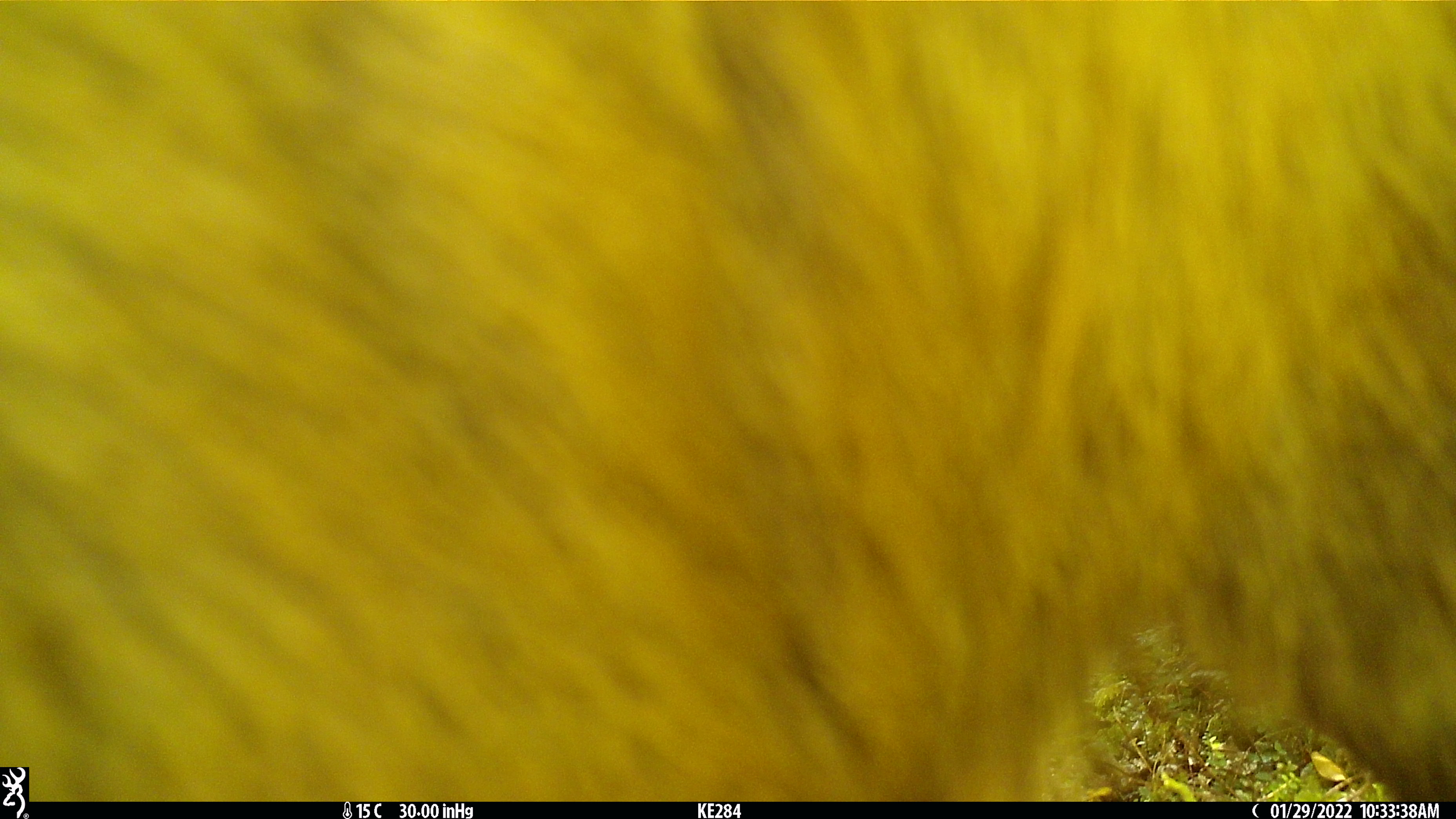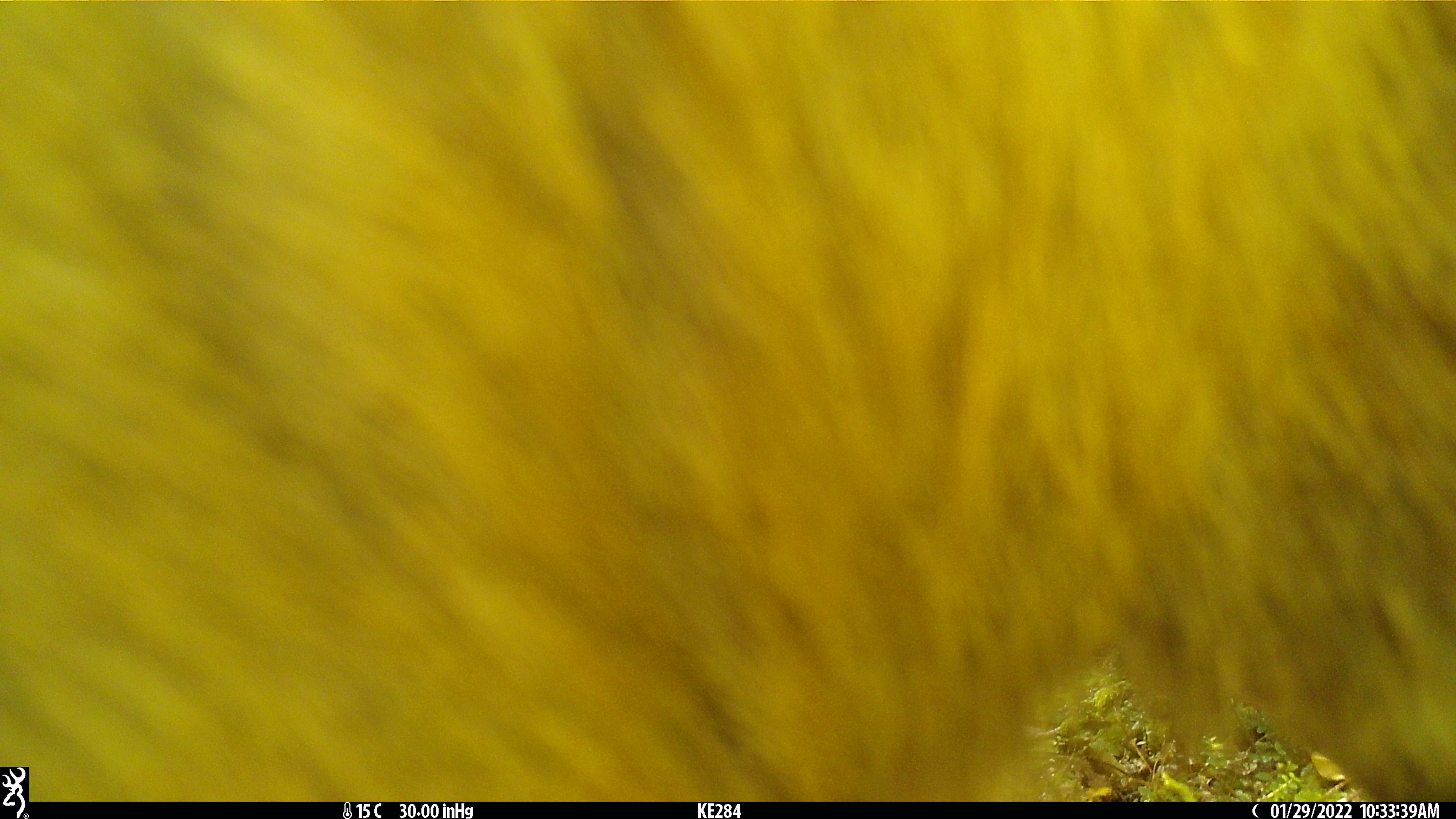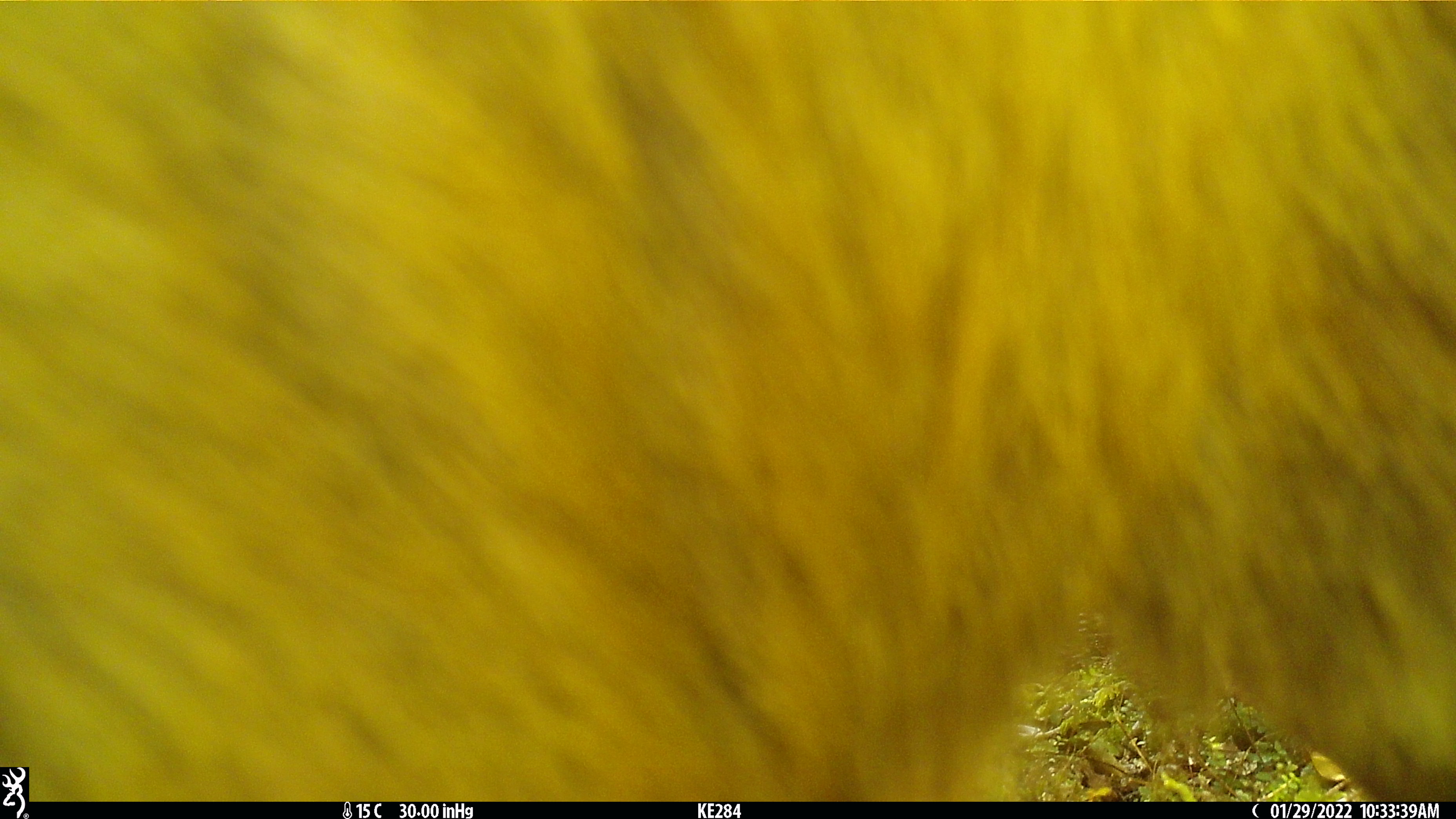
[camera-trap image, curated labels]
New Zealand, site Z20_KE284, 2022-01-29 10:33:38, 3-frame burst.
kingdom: Animalia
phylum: Chordata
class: Mammalia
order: Artiodactyla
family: Bovidae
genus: Rupicapra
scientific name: Rupicapra rupicapra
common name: alpine chamois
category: chamois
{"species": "chamois (alpine chamois) (Rupicapra rupicapra)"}